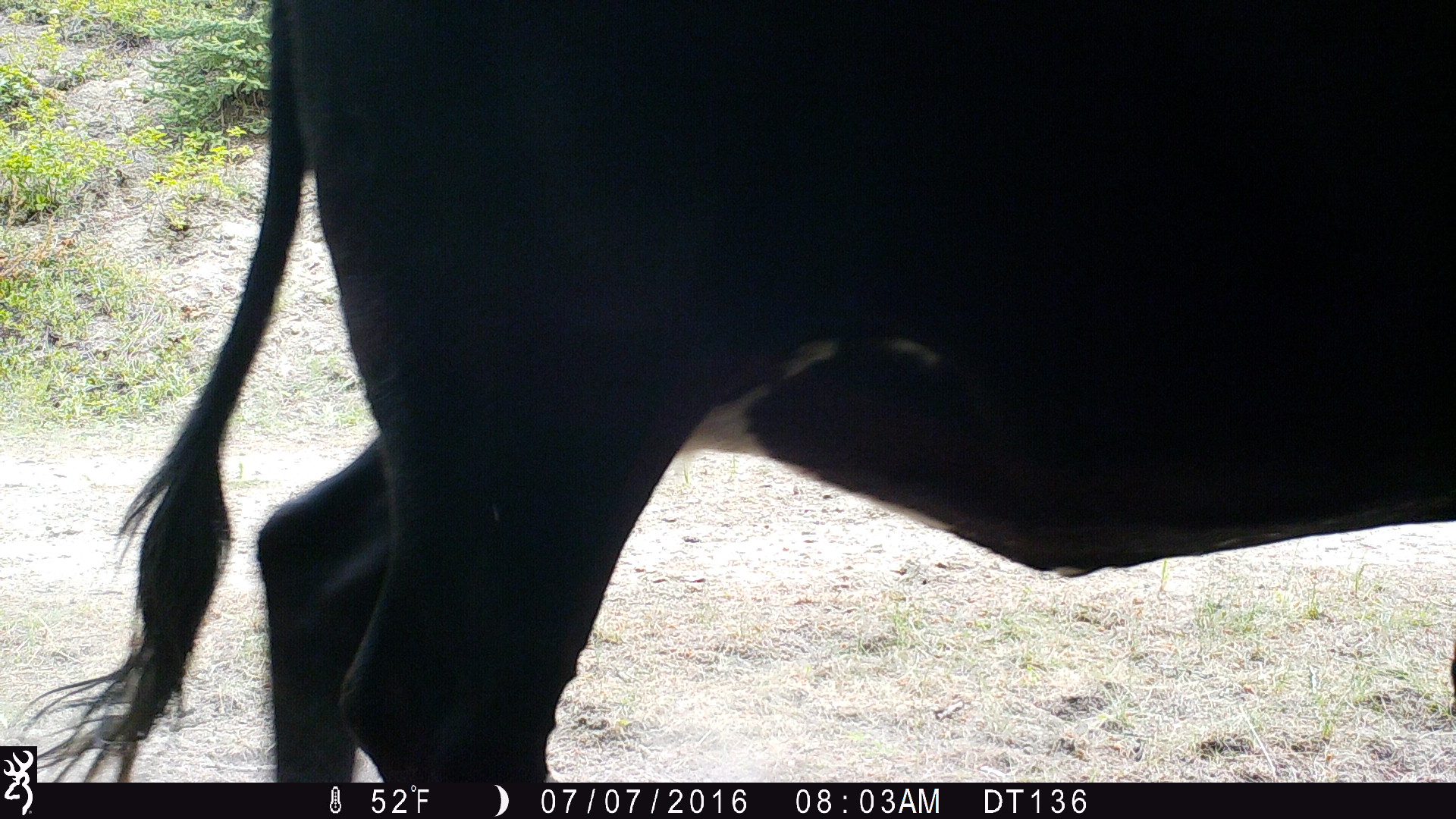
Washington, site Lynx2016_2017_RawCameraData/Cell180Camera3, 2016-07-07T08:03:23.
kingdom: Animalia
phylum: Chordata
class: Mammalia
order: Artiodactyla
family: Bovidae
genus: Bos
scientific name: Bos taurus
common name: domestic cattle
Domestic cattle (Bos taurus). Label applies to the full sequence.